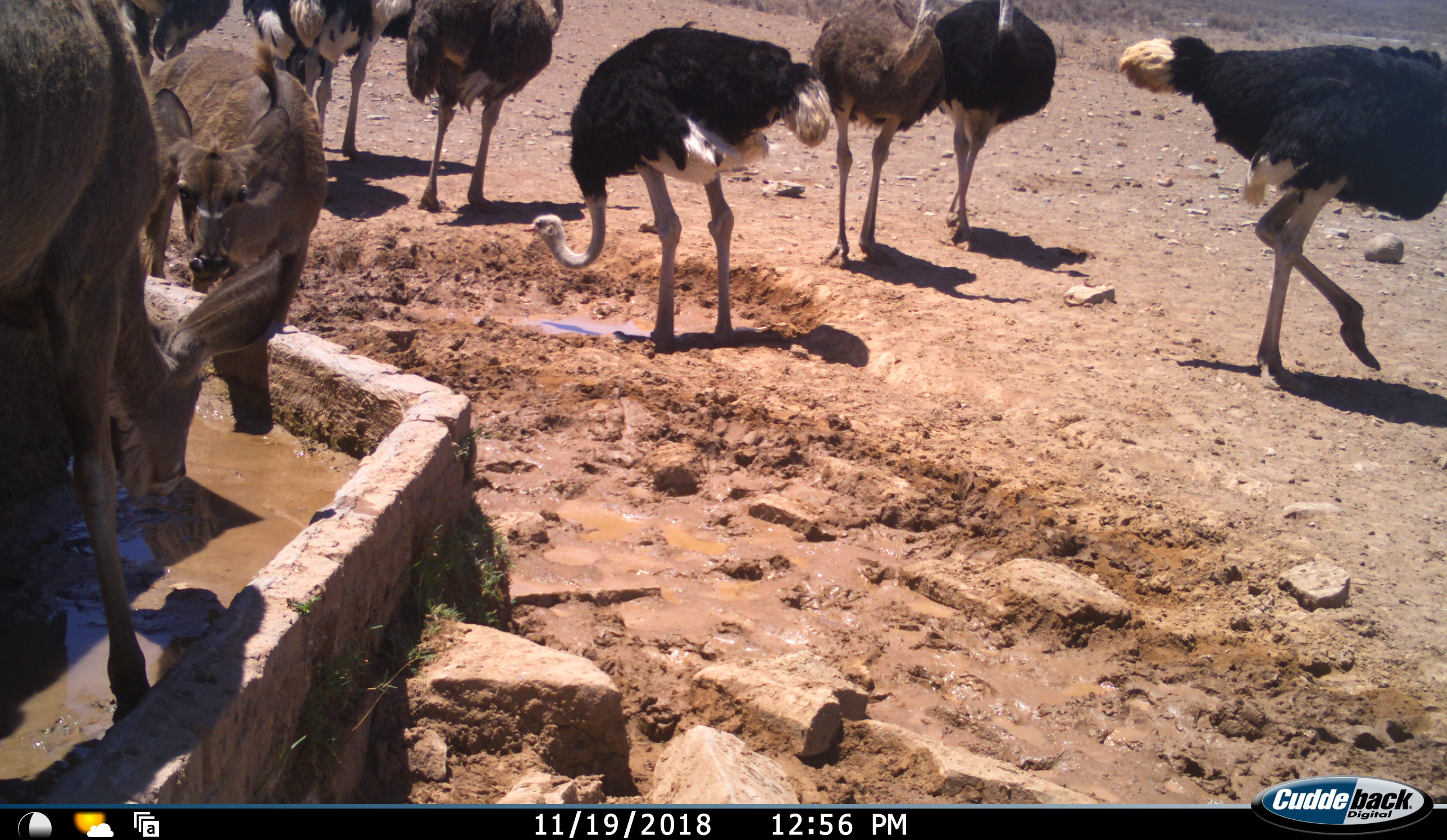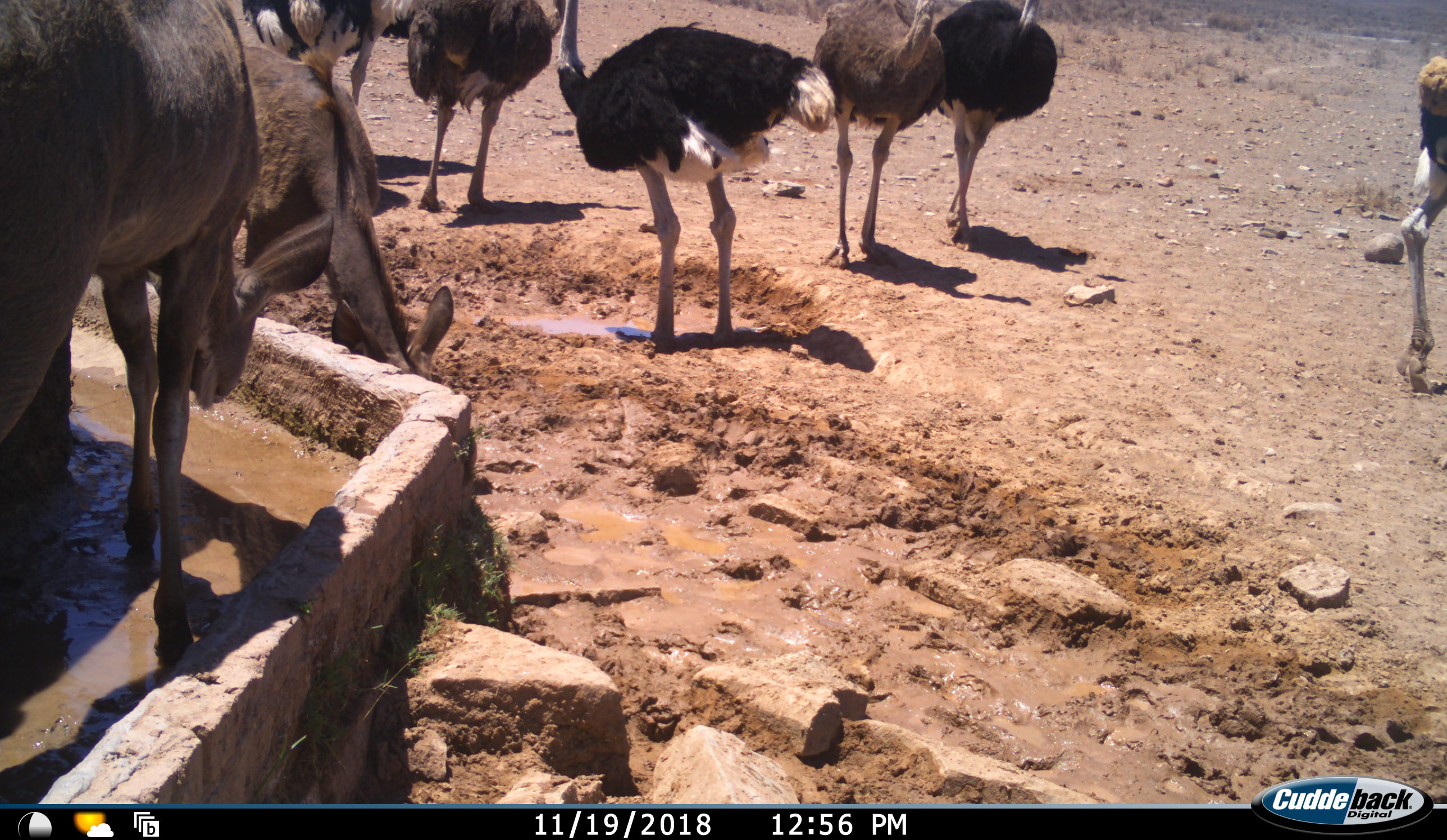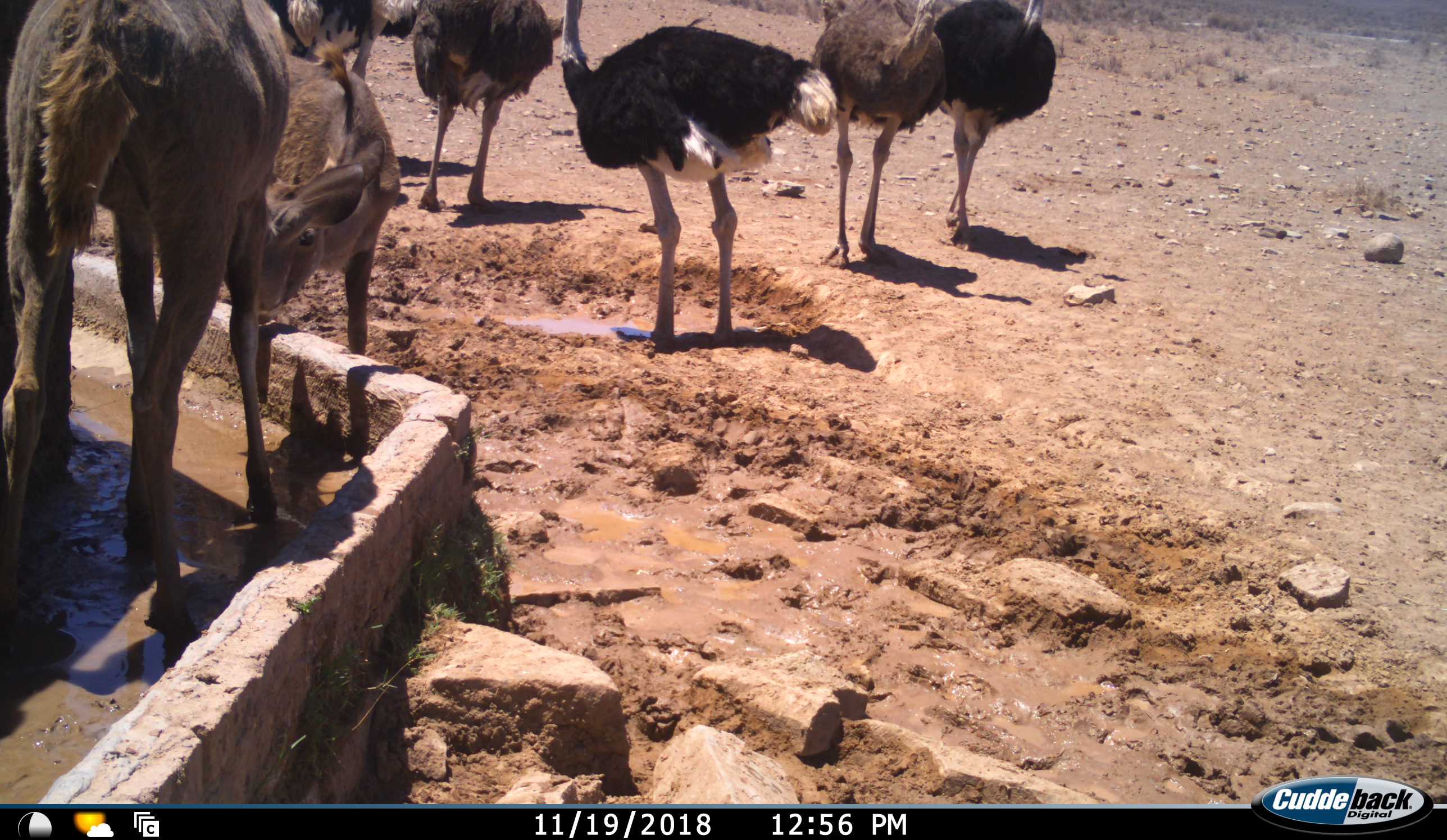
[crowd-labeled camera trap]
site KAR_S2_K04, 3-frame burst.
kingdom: Animalia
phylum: Chordata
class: Mammalia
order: Artiodactyla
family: Bovidae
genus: Tragelaphus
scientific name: Tragelaphus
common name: kudu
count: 2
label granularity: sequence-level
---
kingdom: Animalia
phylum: Chordata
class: Aves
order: Struthioniformes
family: Struthionidae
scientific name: Struthionidae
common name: ostrich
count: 7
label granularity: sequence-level